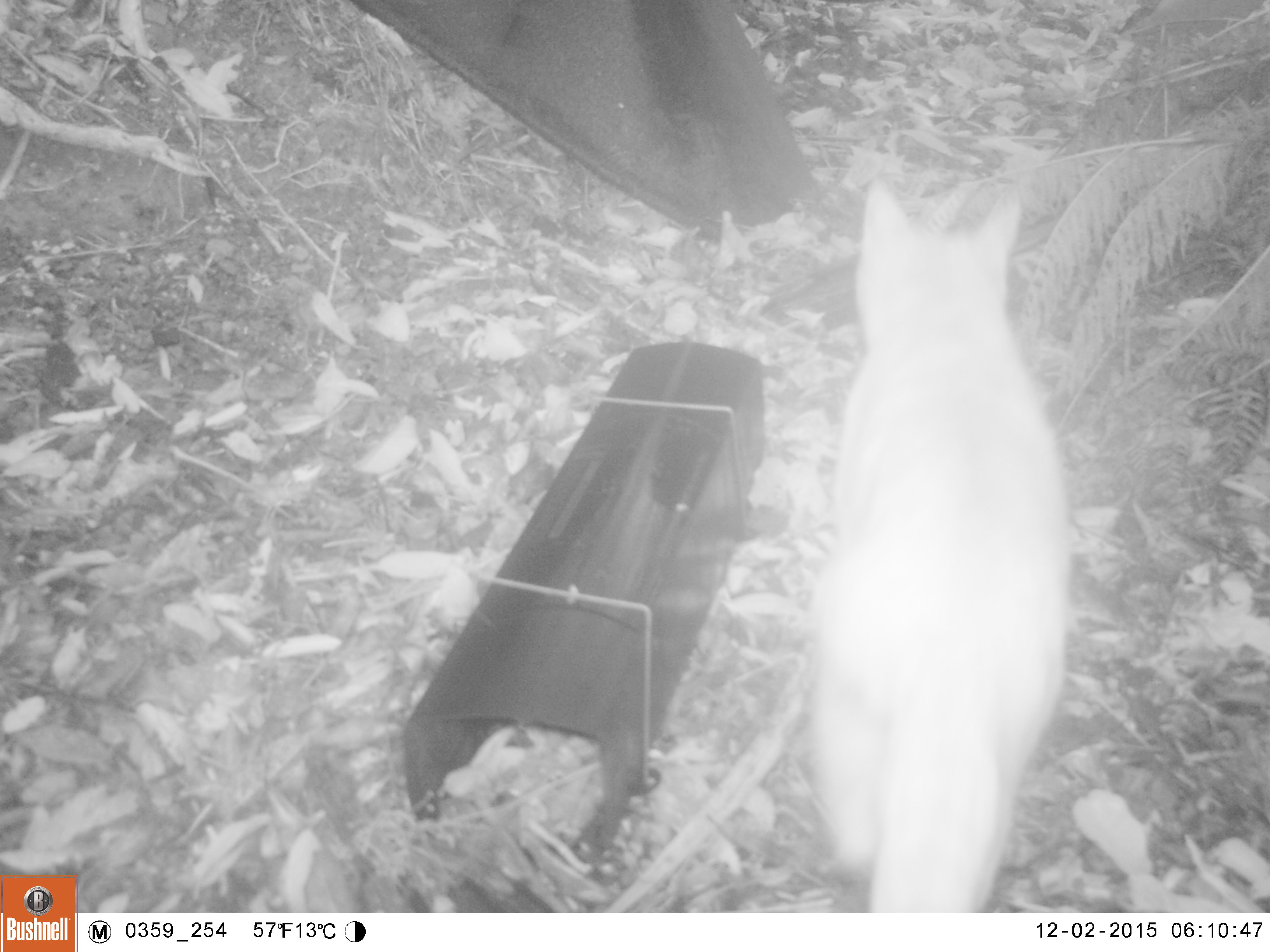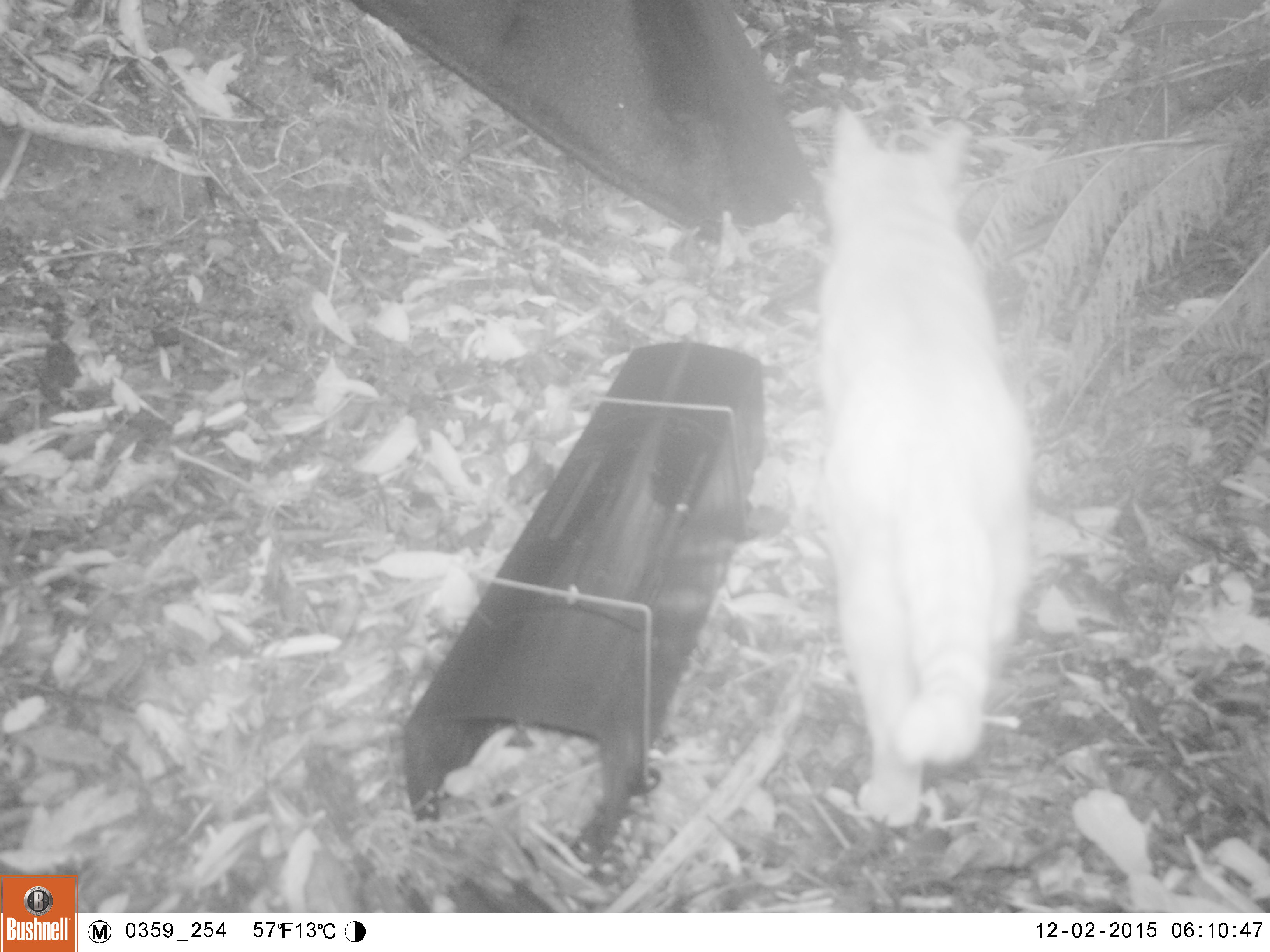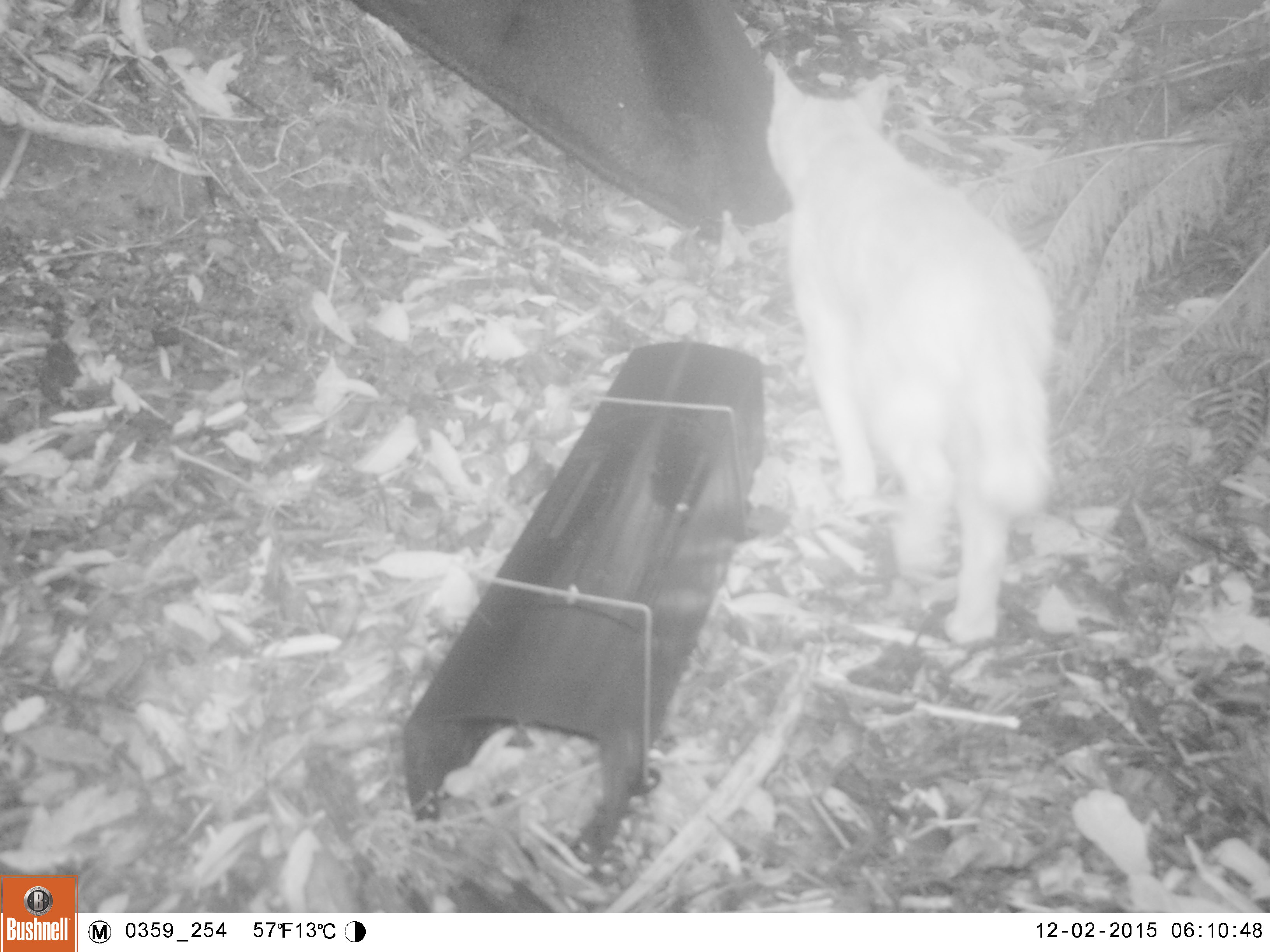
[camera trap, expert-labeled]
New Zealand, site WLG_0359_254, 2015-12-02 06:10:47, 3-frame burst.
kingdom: Animalia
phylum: Chordata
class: Mammalia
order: Carnivora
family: Felidae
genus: Felis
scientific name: Felis catus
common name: domestic cat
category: cat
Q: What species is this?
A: Cat (domestic cat) (Felis catus).